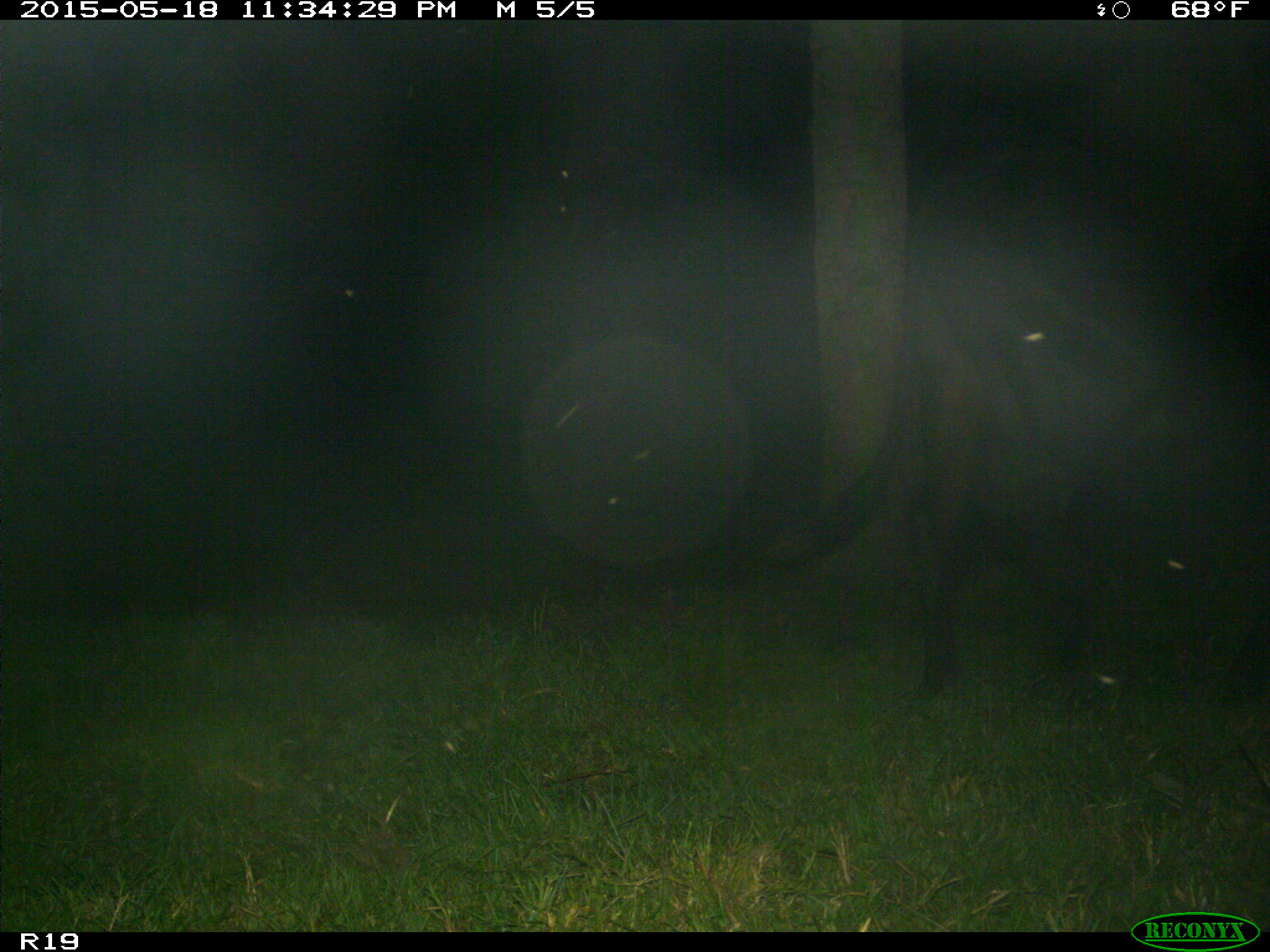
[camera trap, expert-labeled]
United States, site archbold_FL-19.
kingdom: Animalia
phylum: Chordata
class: Mammalia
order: Artiodactyla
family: Bovidae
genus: Bos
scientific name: Bos taurus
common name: domestic cow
Bos taurus (domestic cow).